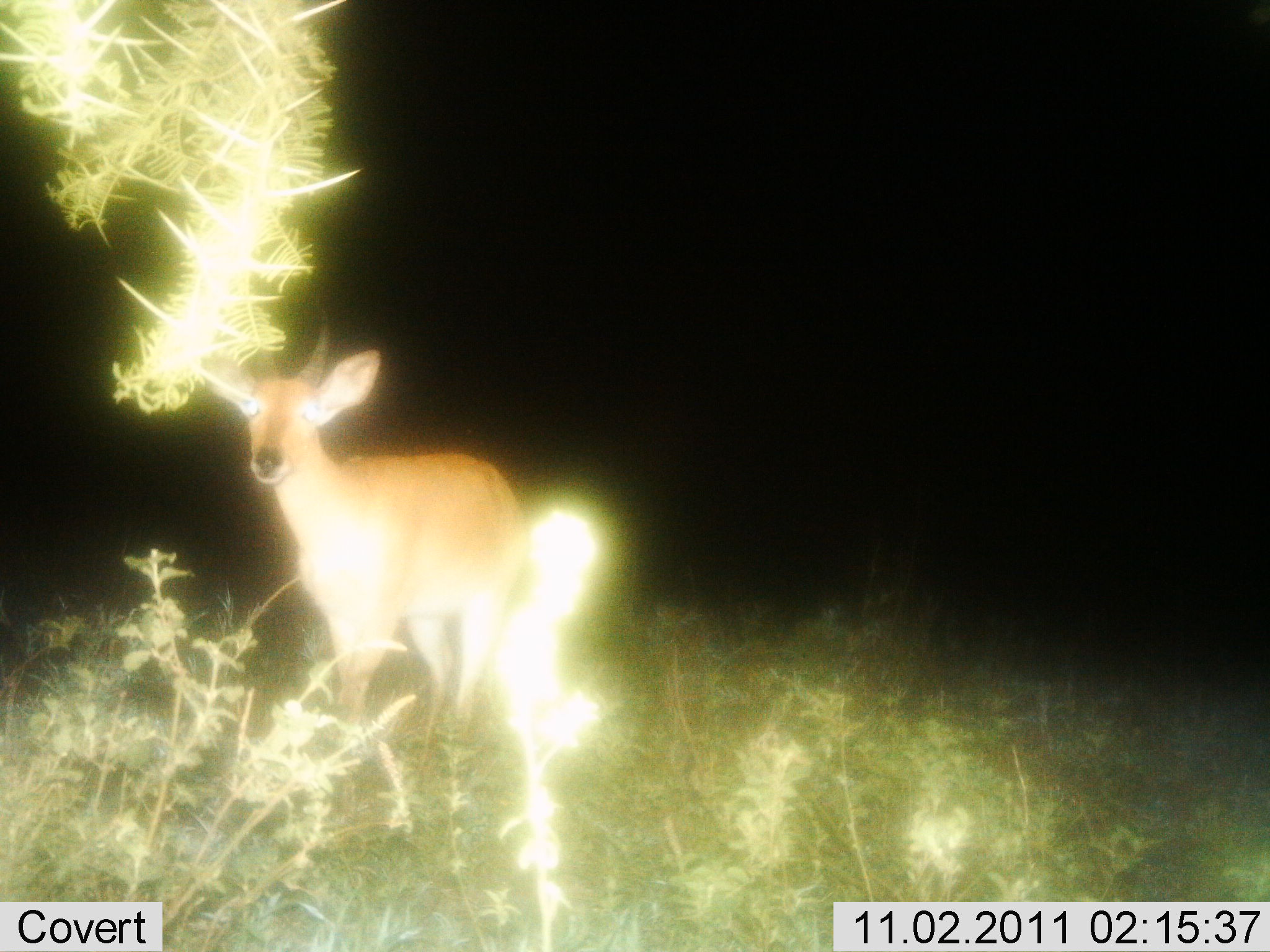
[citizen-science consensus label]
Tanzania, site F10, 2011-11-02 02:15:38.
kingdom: Animalia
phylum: Chordata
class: Mammalia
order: Artiodactyla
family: Bovidae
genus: Redunca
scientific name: Redunca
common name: reedbuck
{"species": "reedbuck (Redunca)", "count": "1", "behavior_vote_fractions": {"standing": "92%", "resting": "0%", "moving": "0%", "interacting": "0%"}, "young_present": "8%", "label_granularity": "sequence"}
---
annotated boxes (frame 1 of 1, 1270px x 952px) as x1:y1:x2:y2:
animal: 197:307:531:767